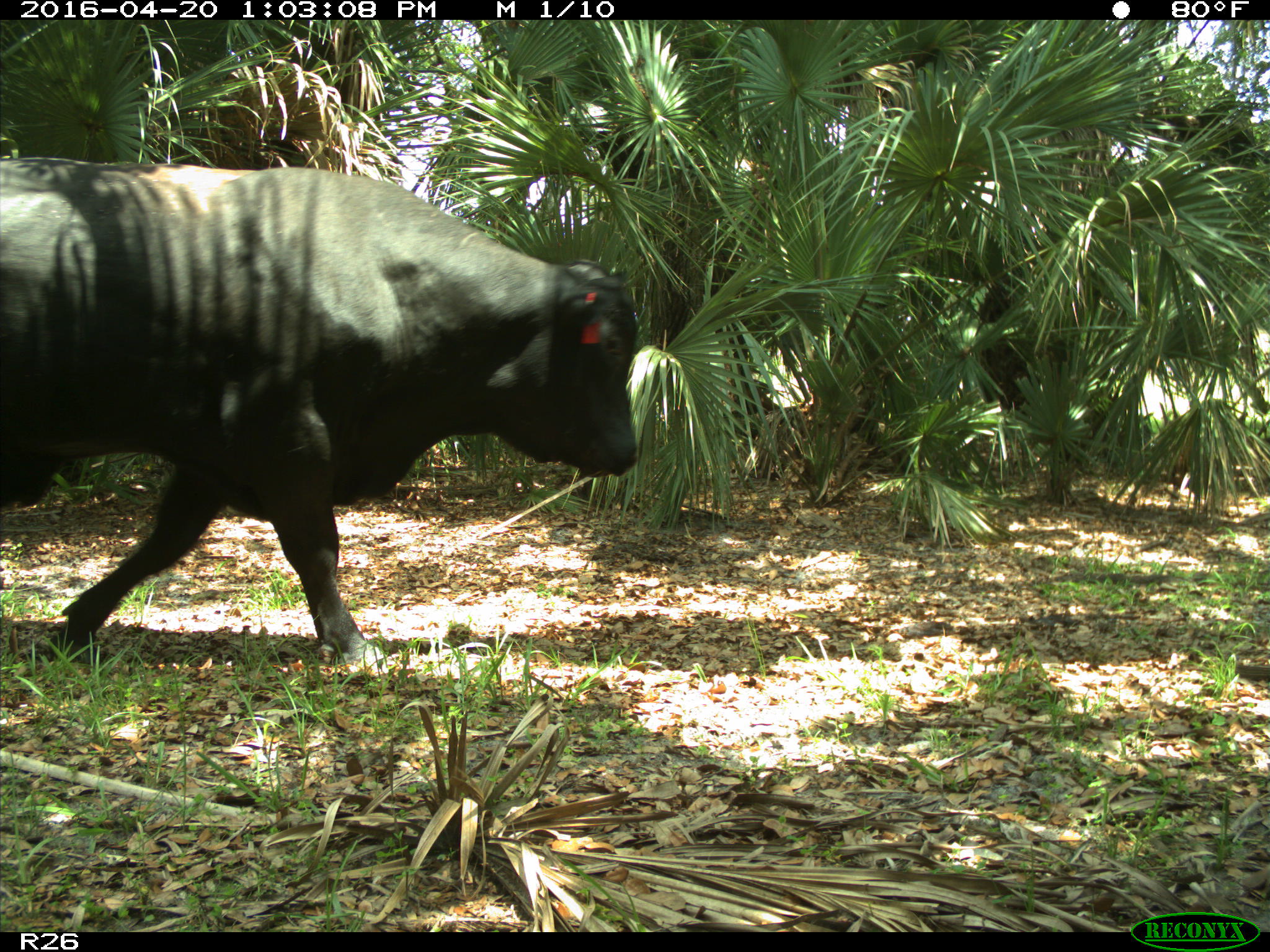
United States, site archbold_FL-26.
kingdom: Animalia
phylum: Chordata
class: Mammalia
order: Artiodactyla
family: Bovidae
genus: Bos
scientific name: Bos taurus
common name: domestic cow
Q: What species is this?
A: Bos taurus (domestic cow).